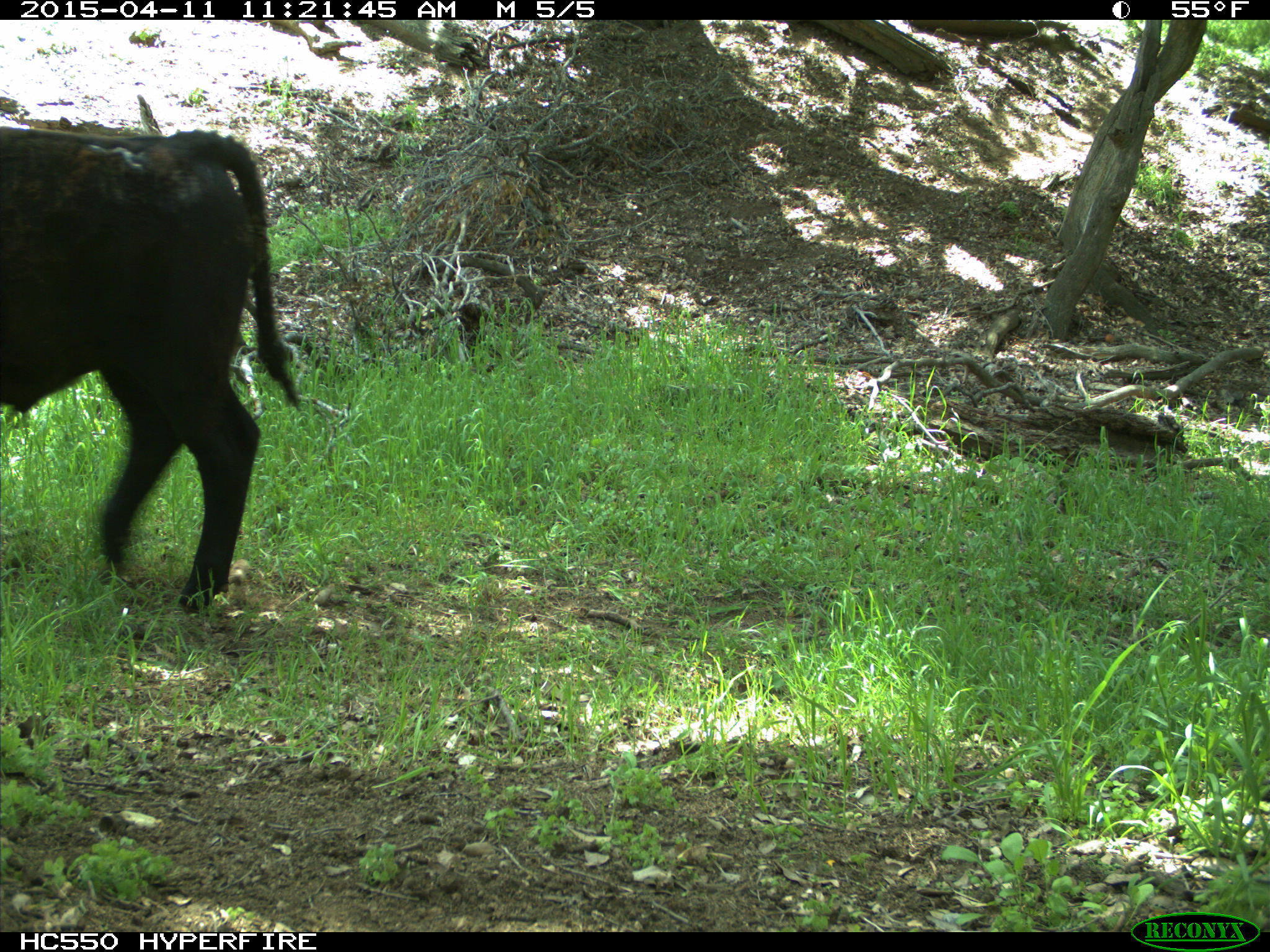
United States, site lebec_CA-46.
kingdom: Animalia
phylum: Chordata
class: Mammalia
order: Artiodactyla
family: Bovidae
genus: Bos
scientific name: Bos taurus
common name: domestic cow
Bos taurus (domestic cow).